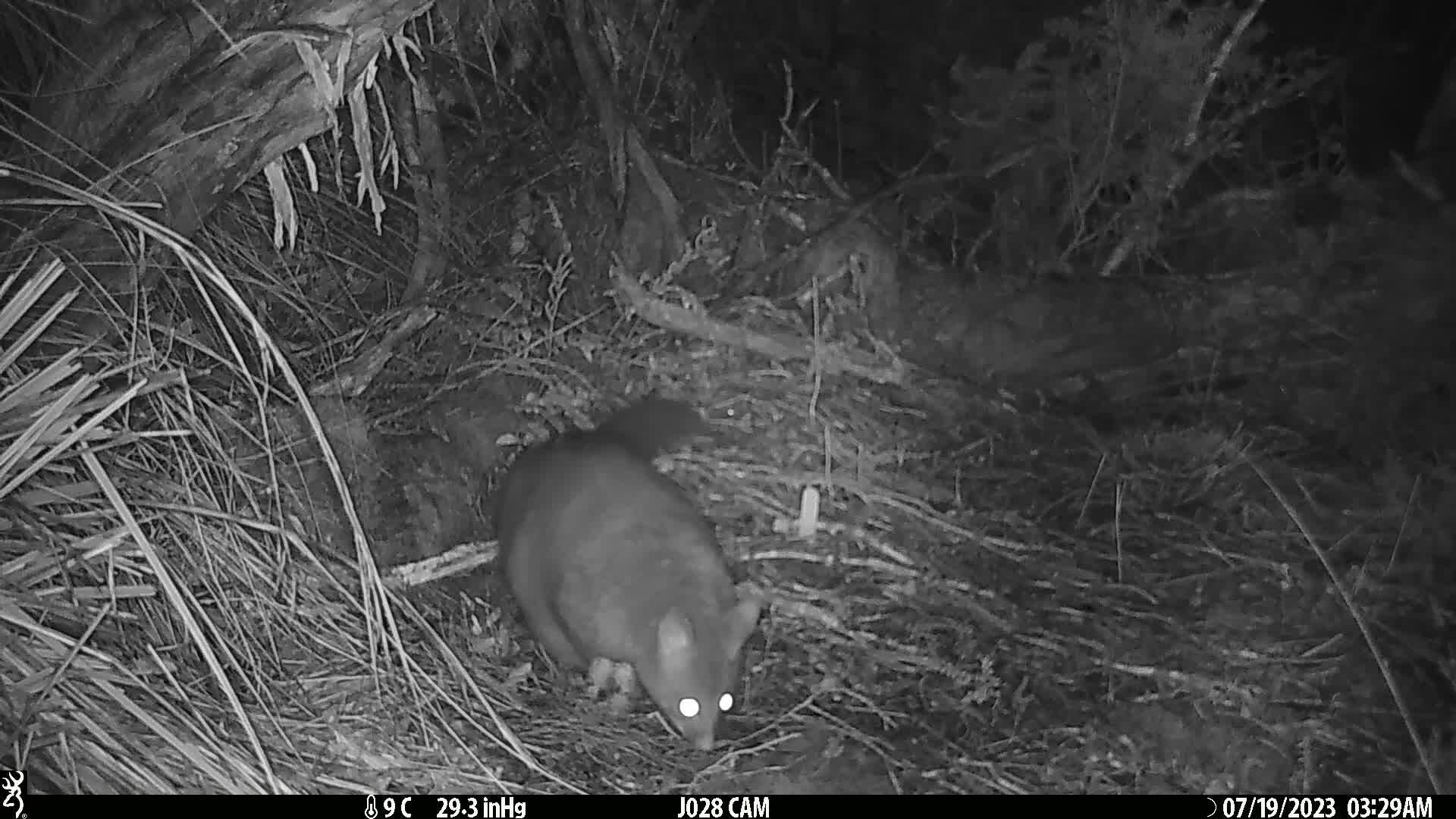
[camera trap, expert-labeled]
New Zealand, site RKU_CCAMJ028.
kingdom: Animalia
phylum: Chordata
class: Mammalia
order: Diprotodontia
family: Phalangeridae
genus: Trichosurus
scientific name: Trichosurus vulpecula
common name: common brushtail possum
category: possum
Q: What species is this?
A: Possum (common brushtail possum) (Trichosurus vulpecula).